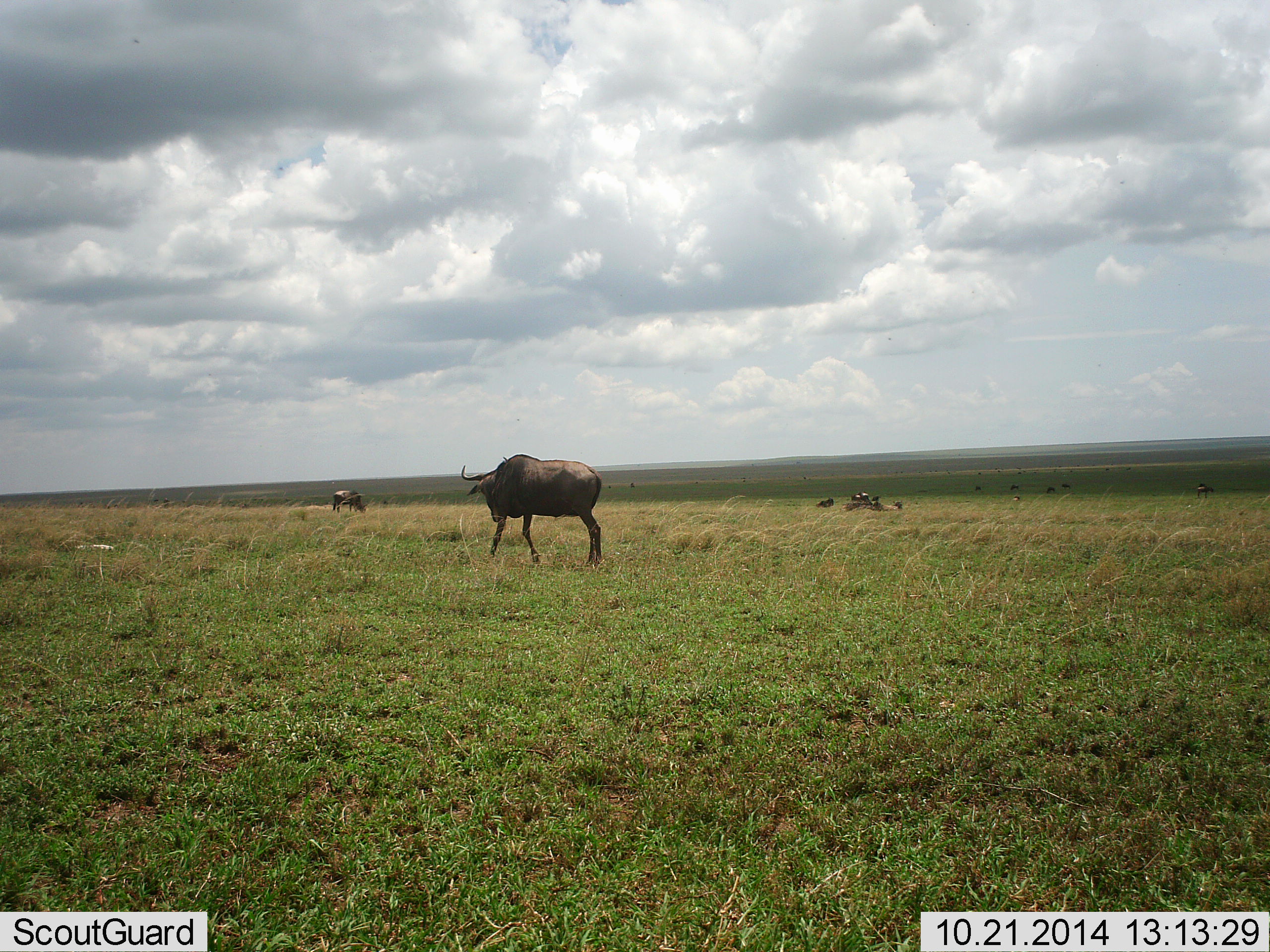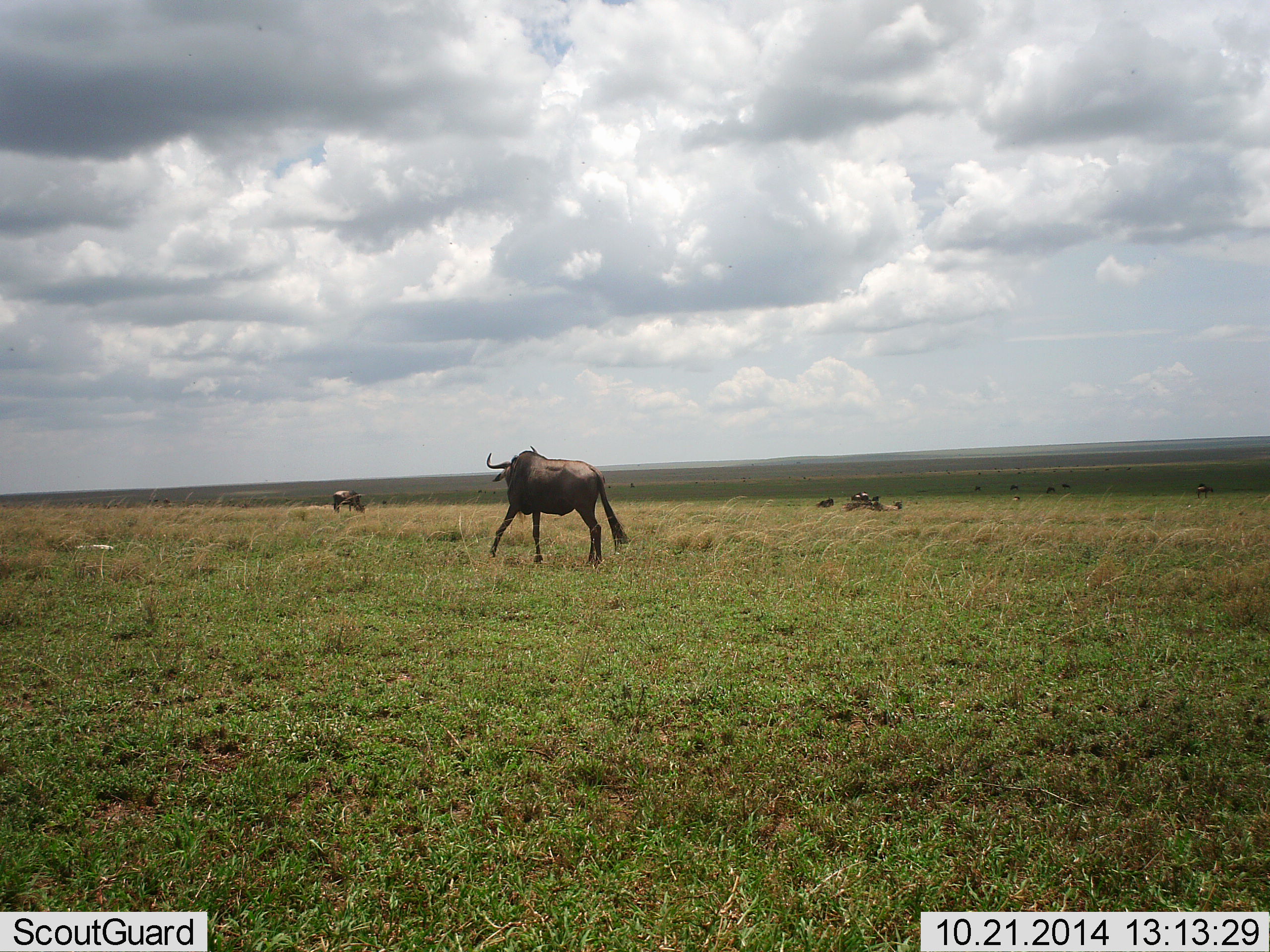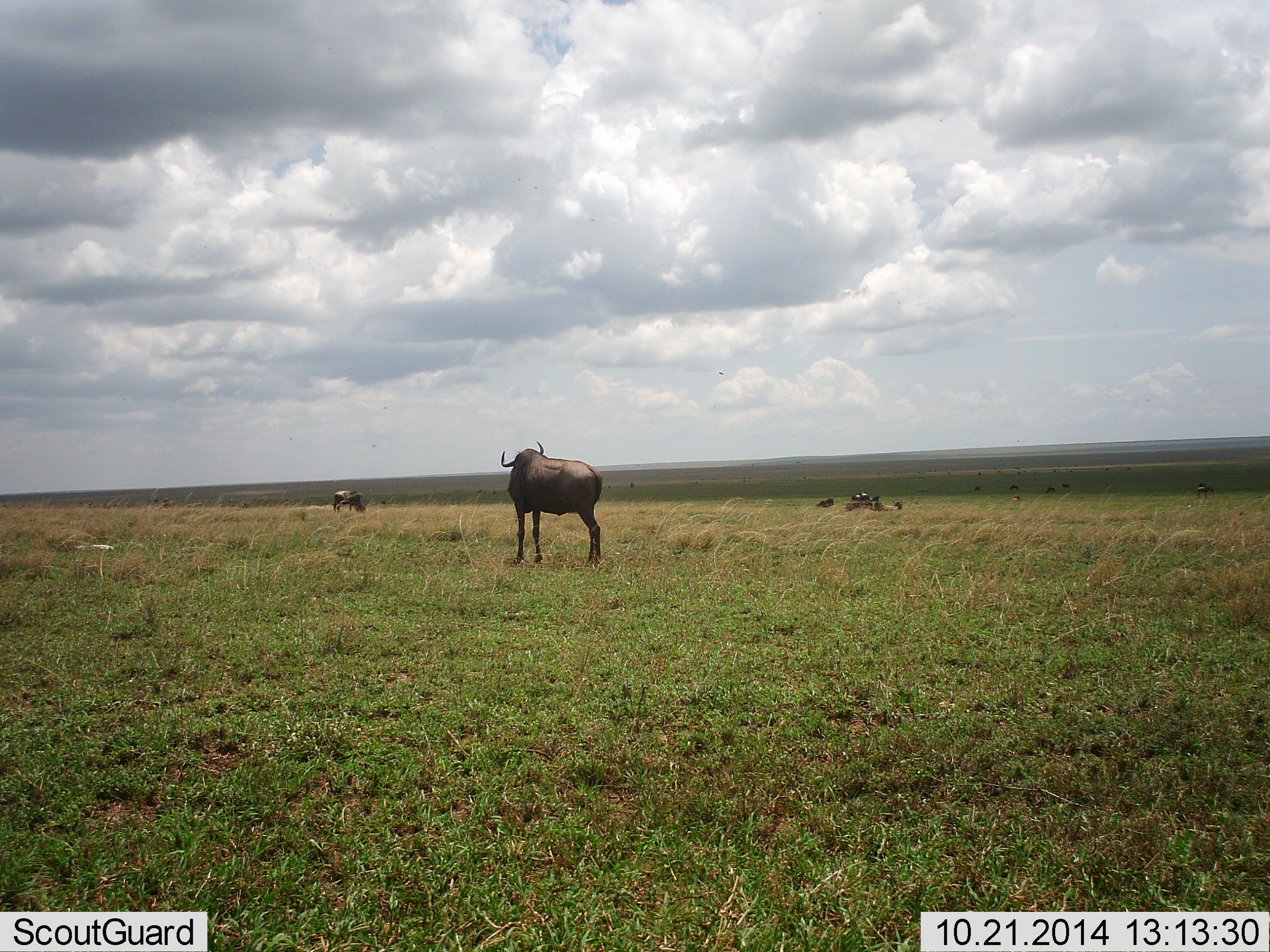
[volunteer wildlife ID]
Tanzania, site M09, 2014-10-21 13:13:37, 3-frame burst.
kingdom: Animalia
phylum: Chordata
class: Mammalia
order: Artiodactyla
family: Bovidae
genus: Connochaetes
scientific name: Connochaetes taurinus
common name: blue wildebeest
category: wildebeest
Wildebeest (blue wildebeest) (Connochaetes taurinus), count 4. Behavior (volunteer vote fractions): standing 40%, resting 20%, moving 60%, interacting 0%. Young present (vote fraction): 0%. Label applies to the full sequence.